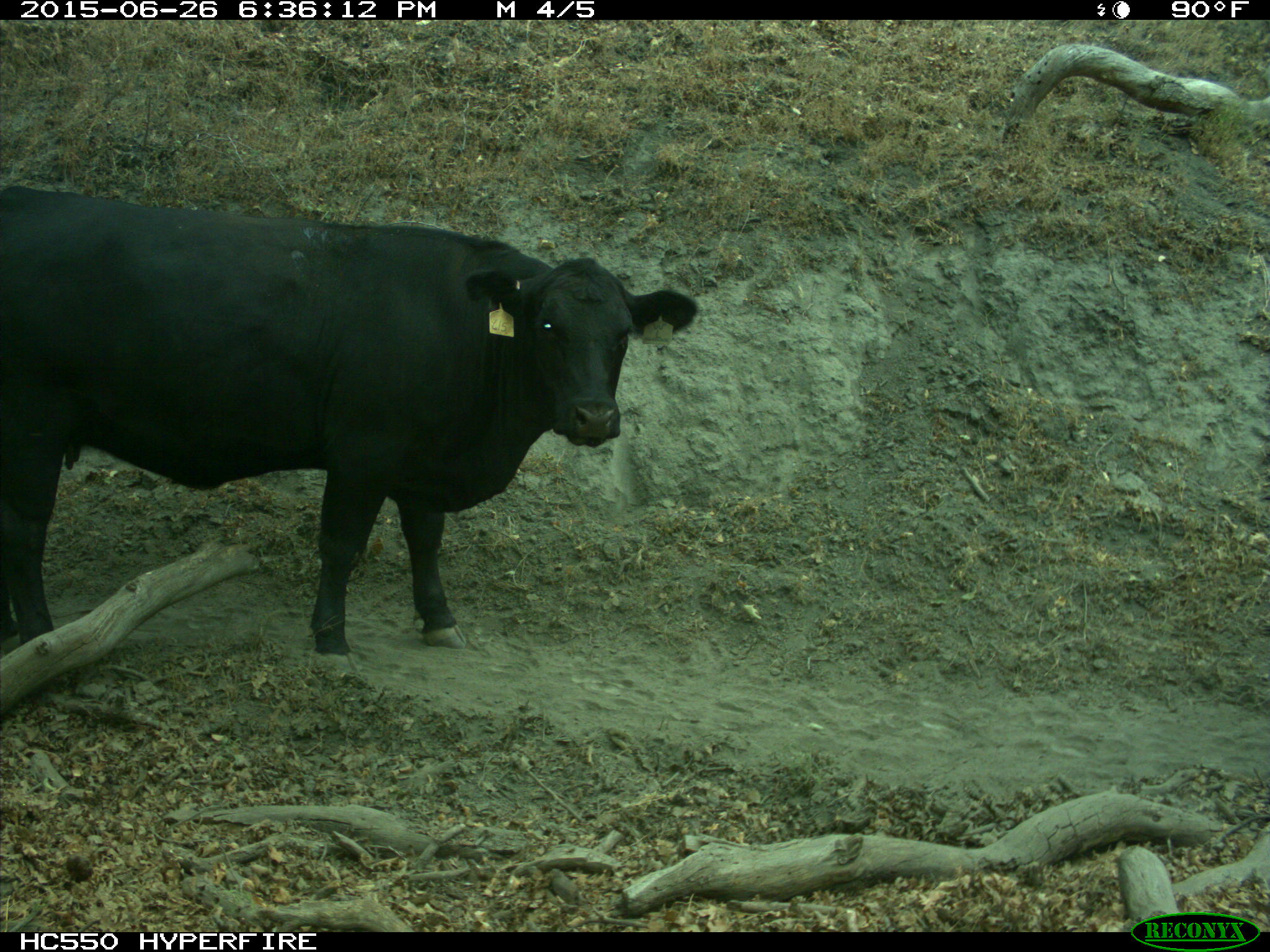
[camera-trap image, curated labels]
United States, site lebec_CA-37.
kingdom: Animalia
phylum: Chordata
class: Mammalia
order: Artiodactyla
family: Bovidae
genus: Bos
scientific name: Bos taurus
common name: domestic cow